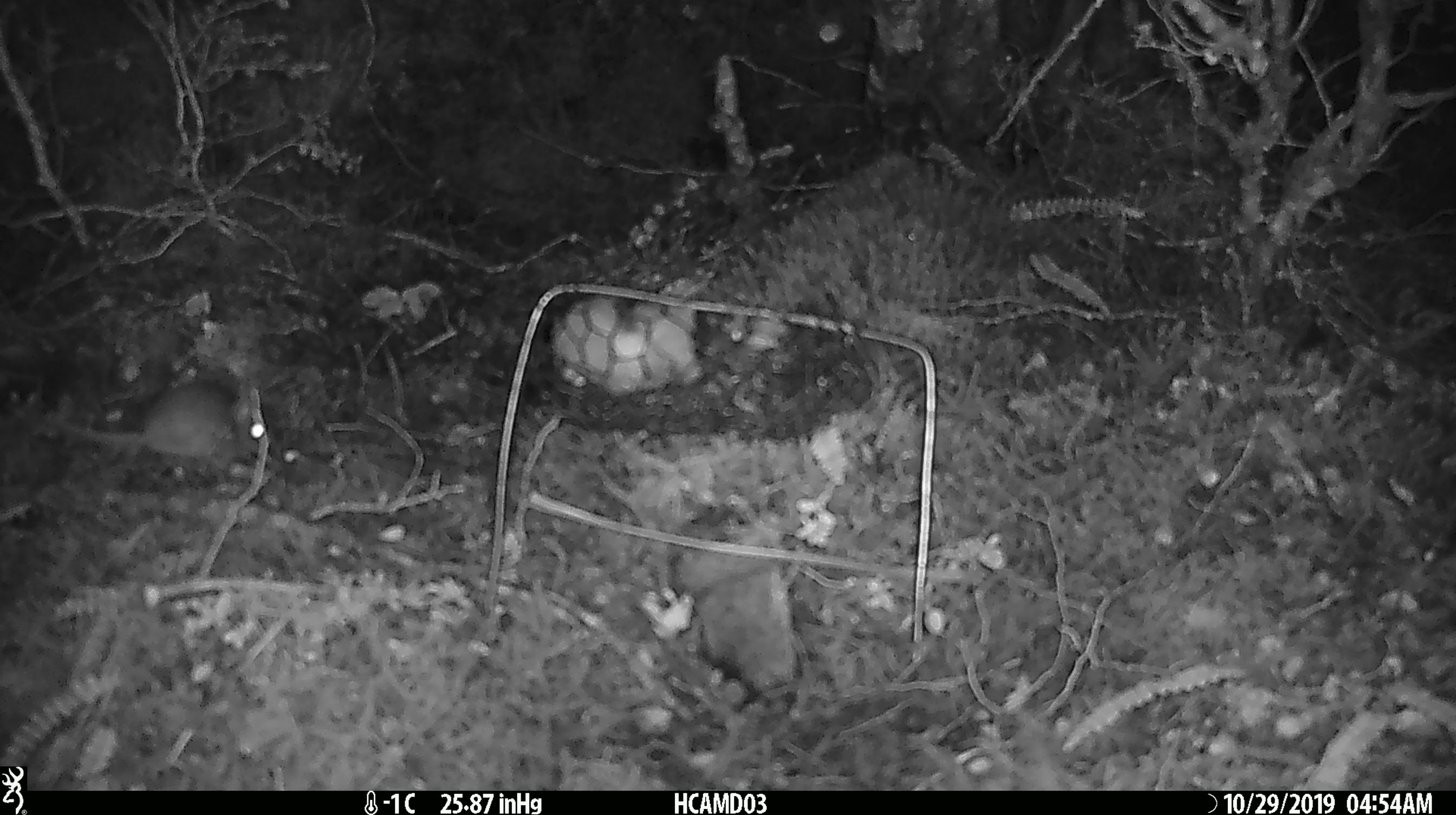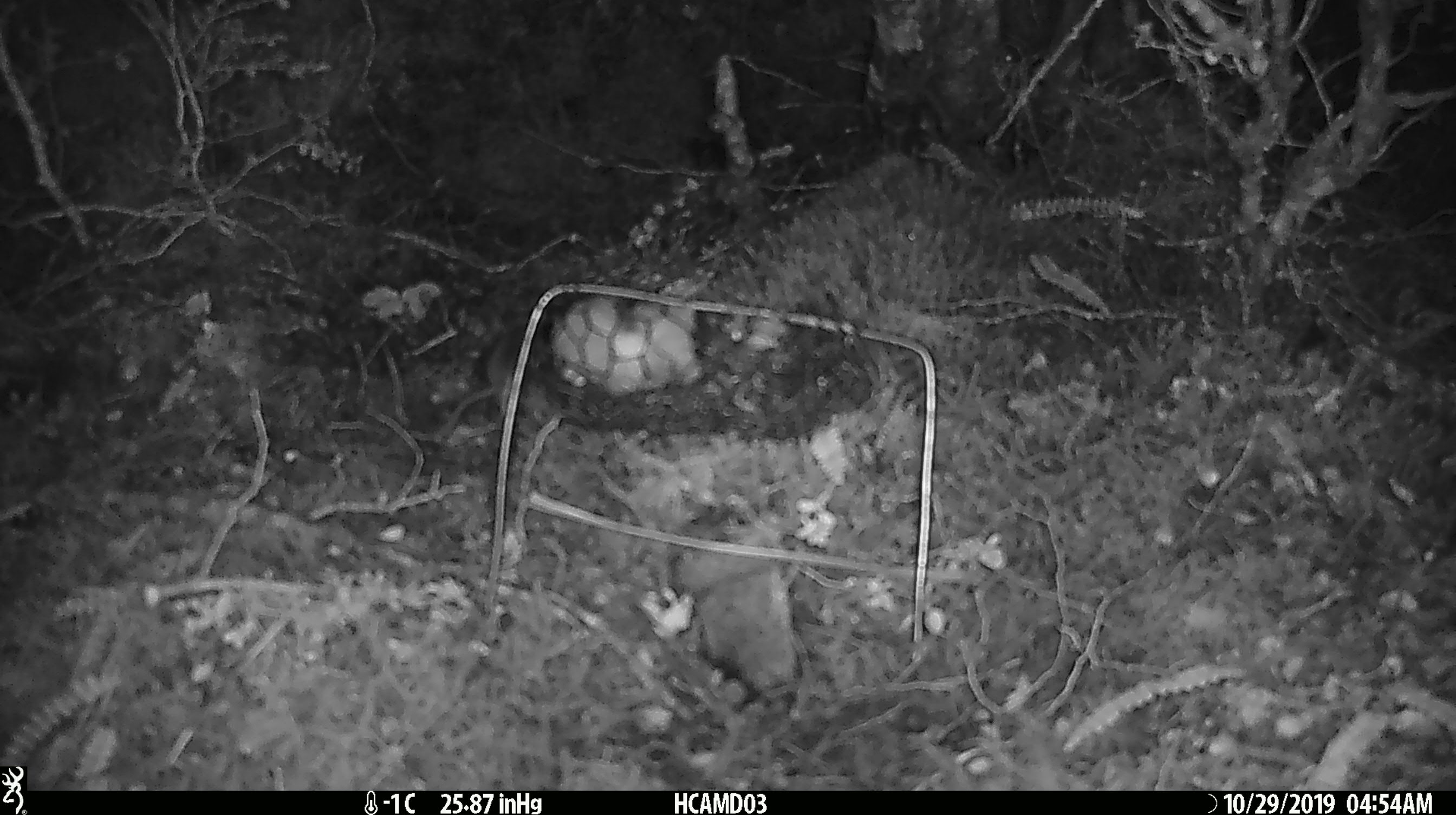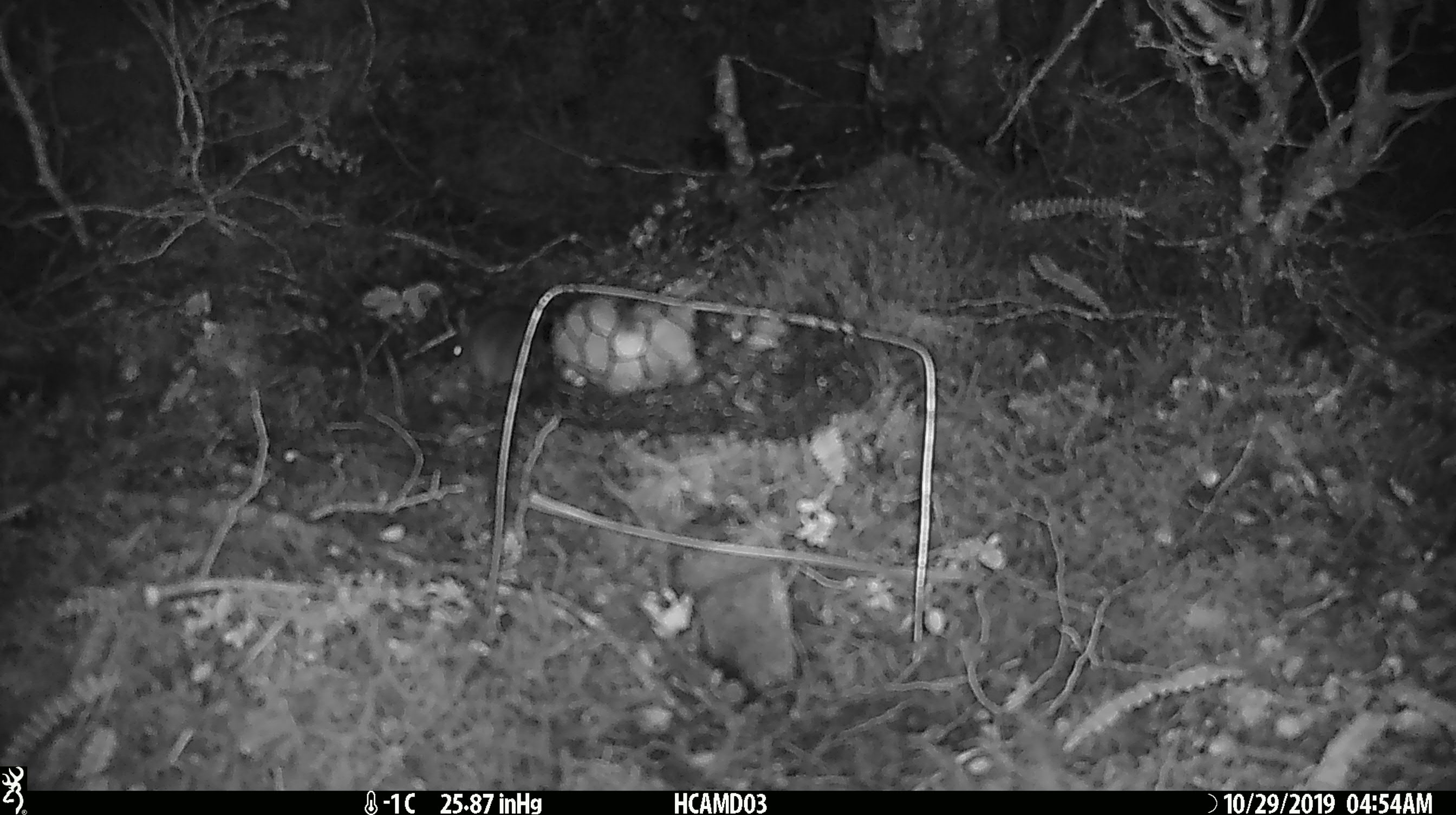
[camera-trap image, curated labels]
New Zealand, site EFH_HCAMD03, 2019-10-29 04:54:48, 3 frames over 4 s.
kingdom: Animalia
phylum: Chordata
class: Mammalia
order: Rodentia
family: Muridae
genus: Mus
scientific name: Mus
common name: mouse